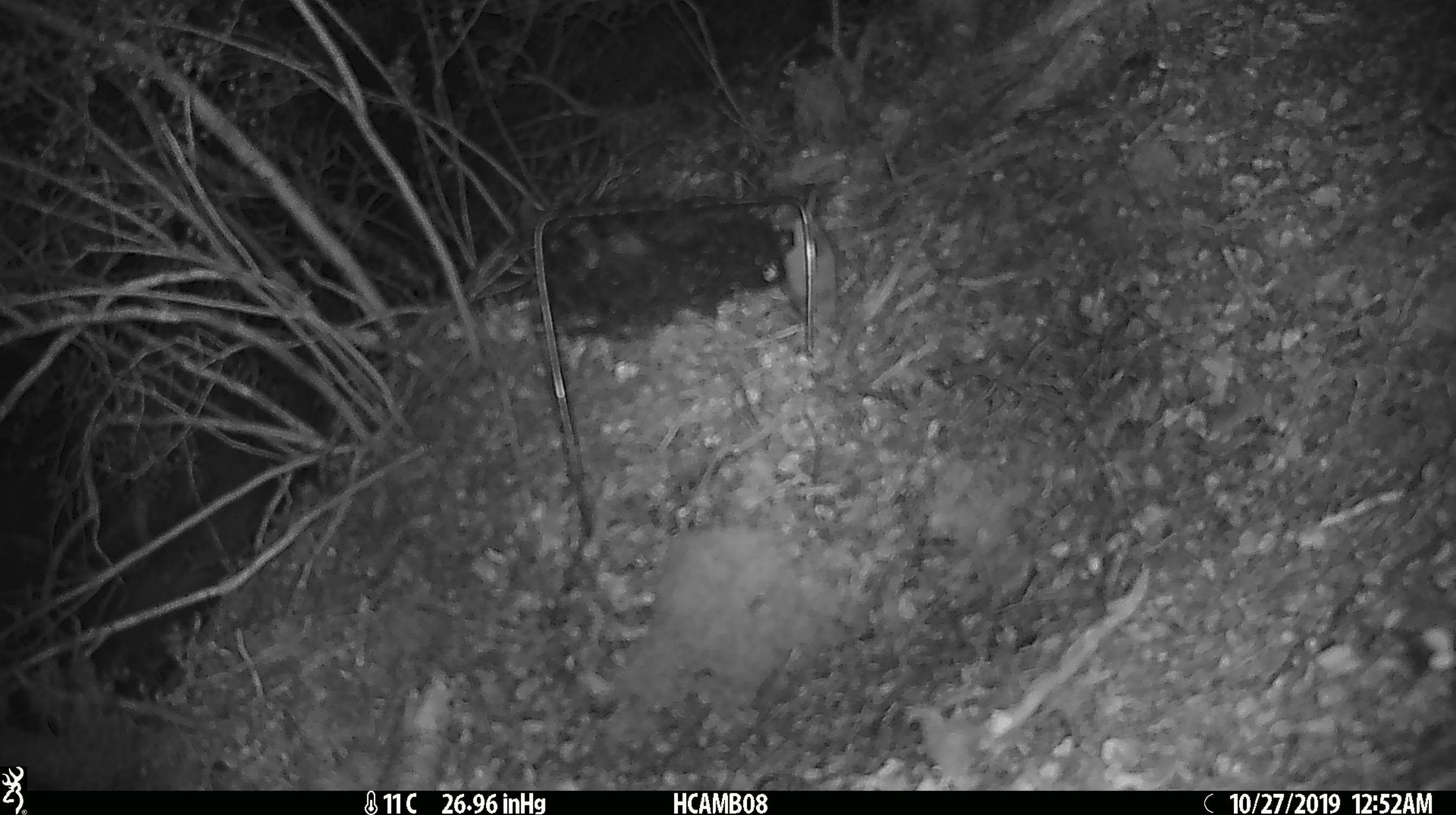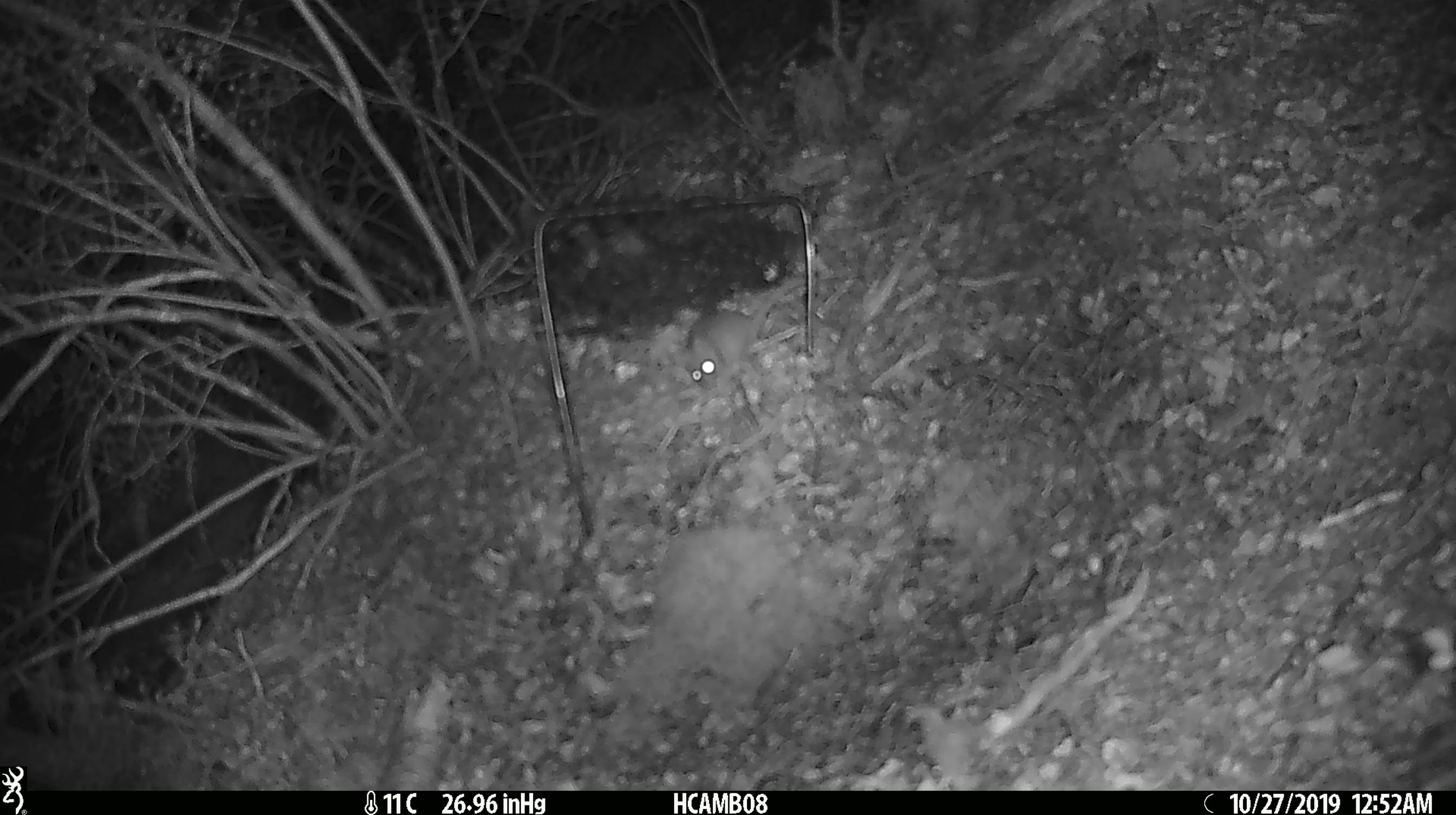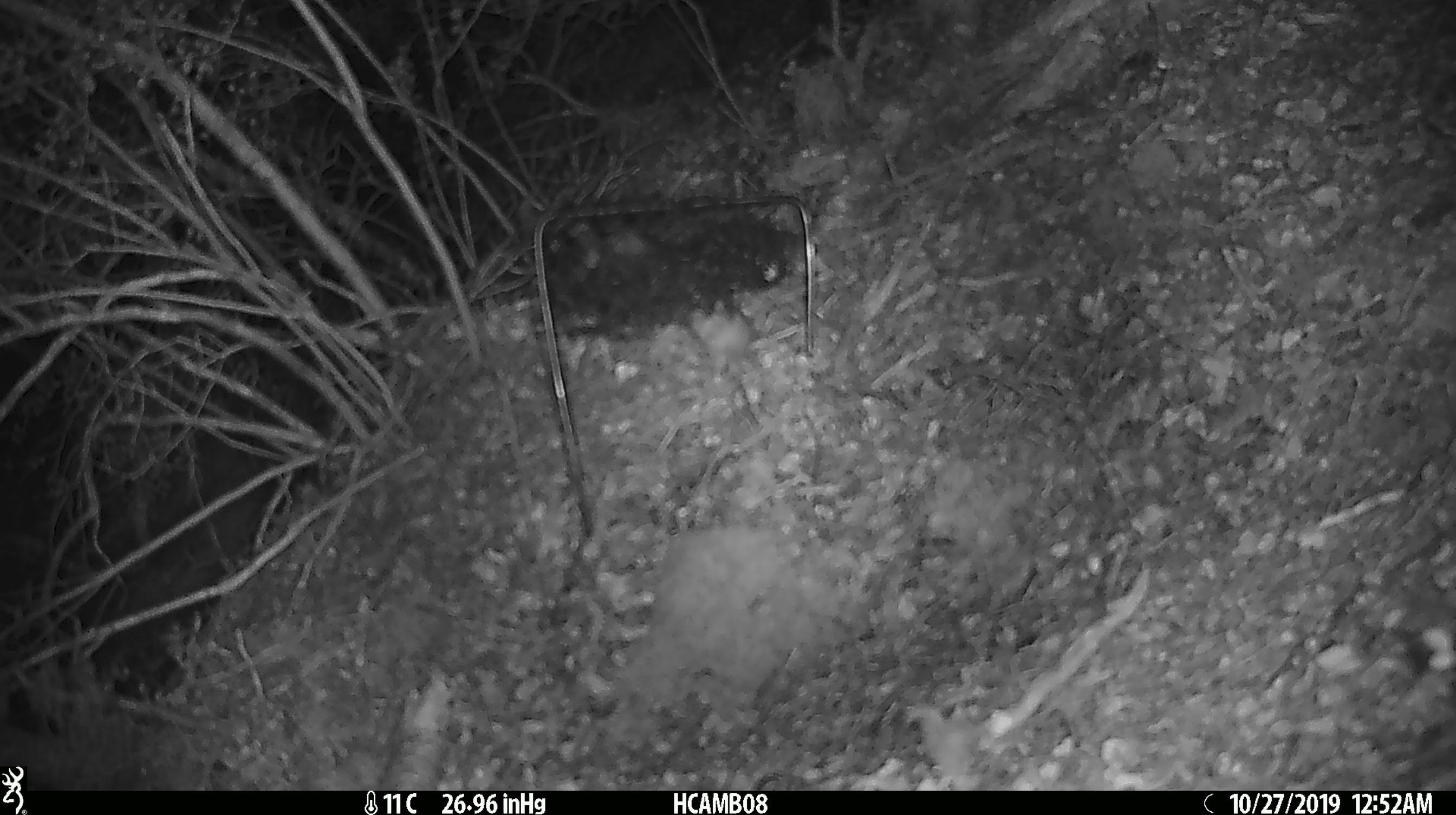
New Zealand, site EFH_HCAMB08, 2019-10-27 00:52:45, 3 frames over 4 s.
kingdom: Animalia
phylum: Chordata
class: Mammalia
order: Rodentia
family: Muridae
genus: Mus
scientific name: Mus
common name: mouse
Mouse (Mus).